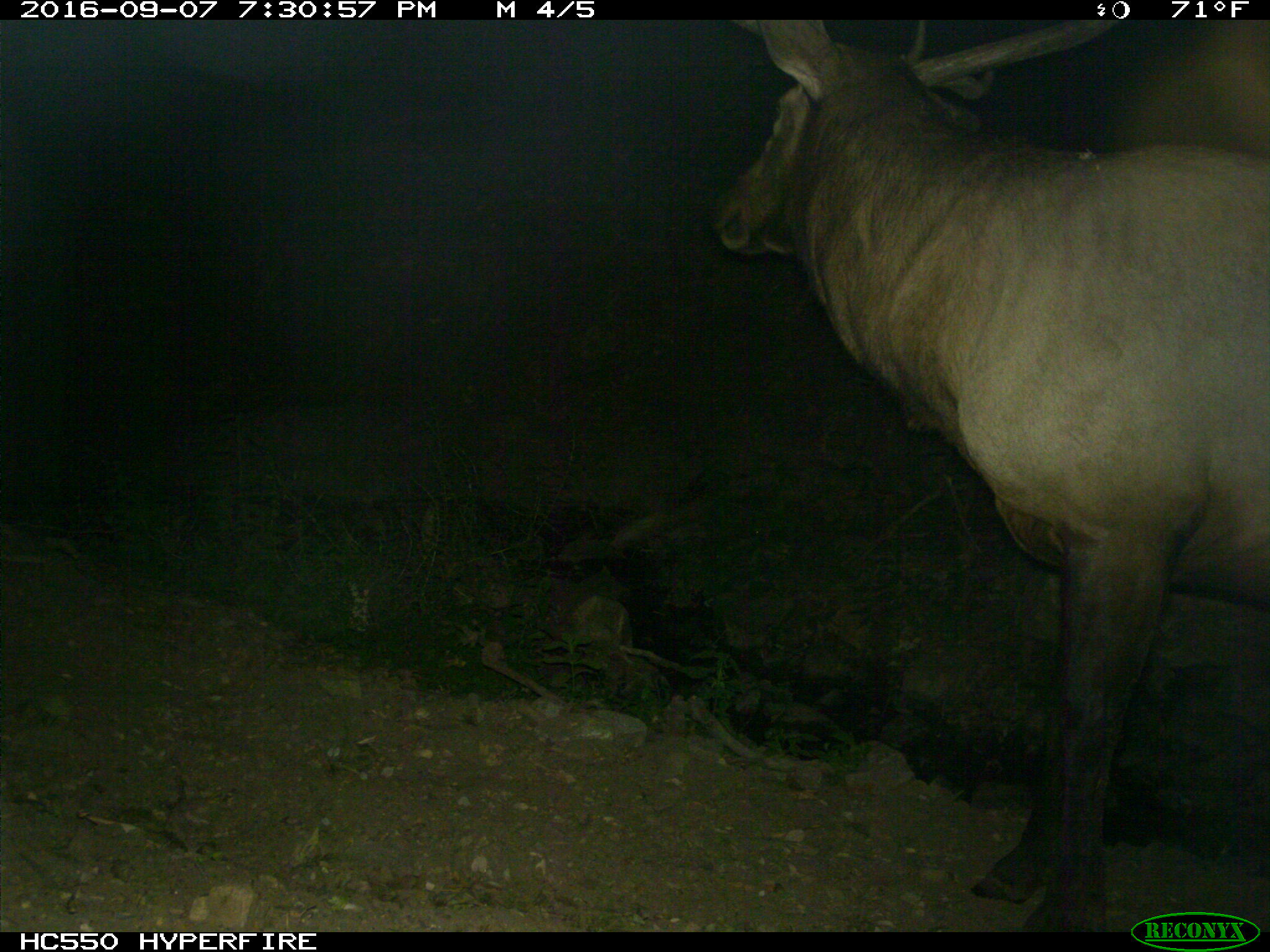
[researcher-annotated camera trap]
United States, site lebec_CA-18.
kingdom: Animalia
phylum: Chordata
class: Mammalia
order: Artiodactyla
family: Cervidae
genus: Cervus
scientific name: Cervus canadensis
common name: elk